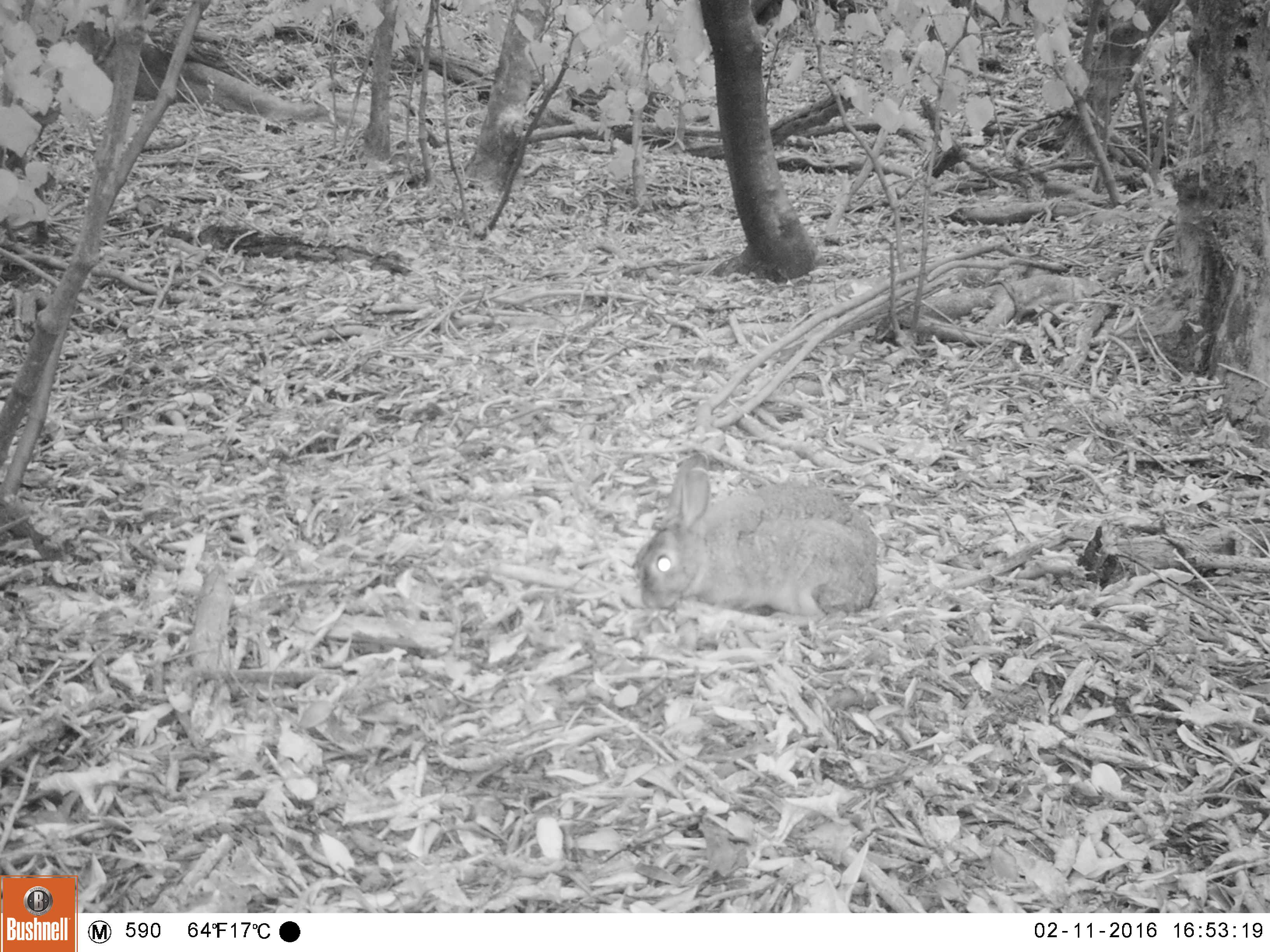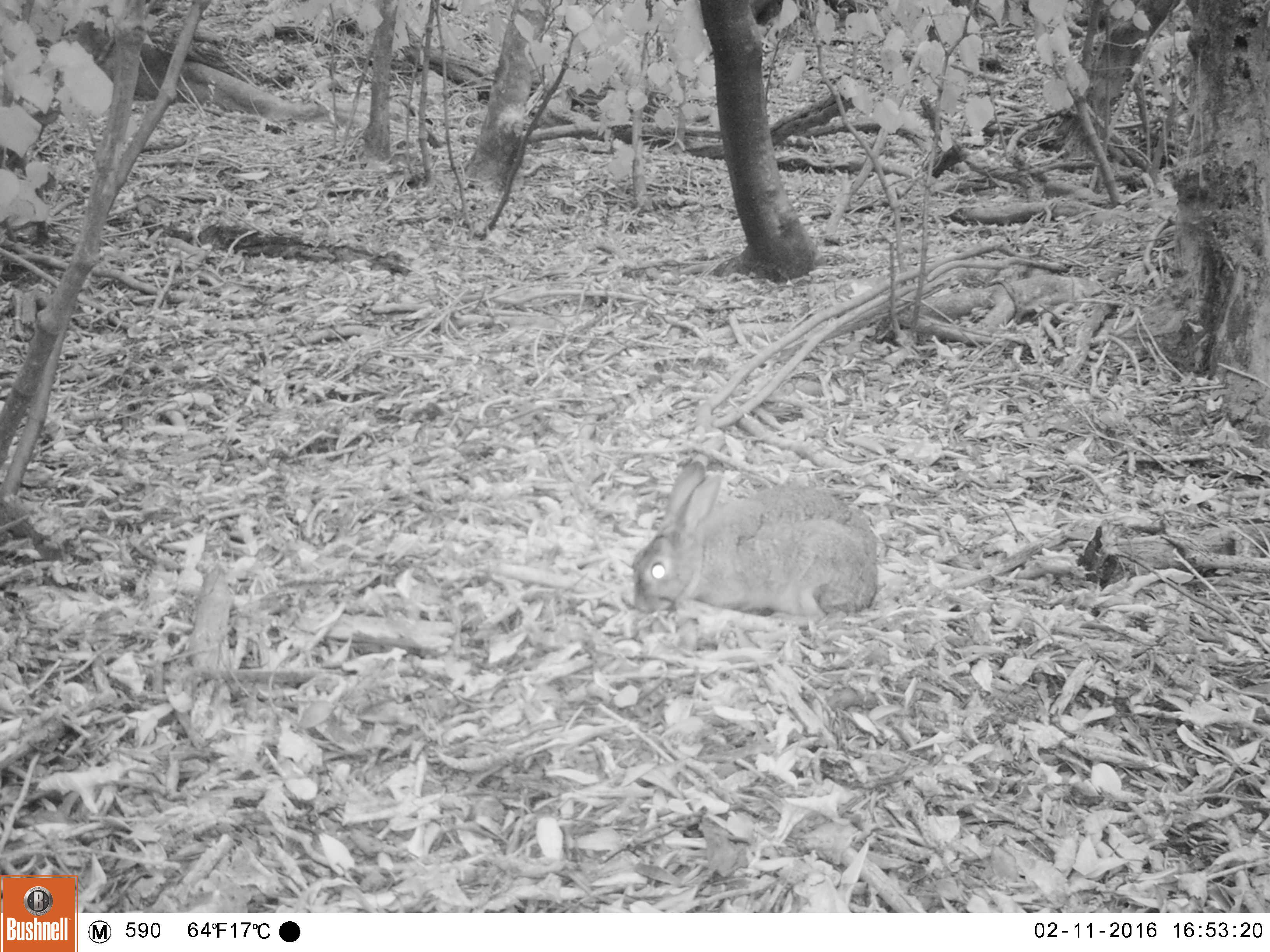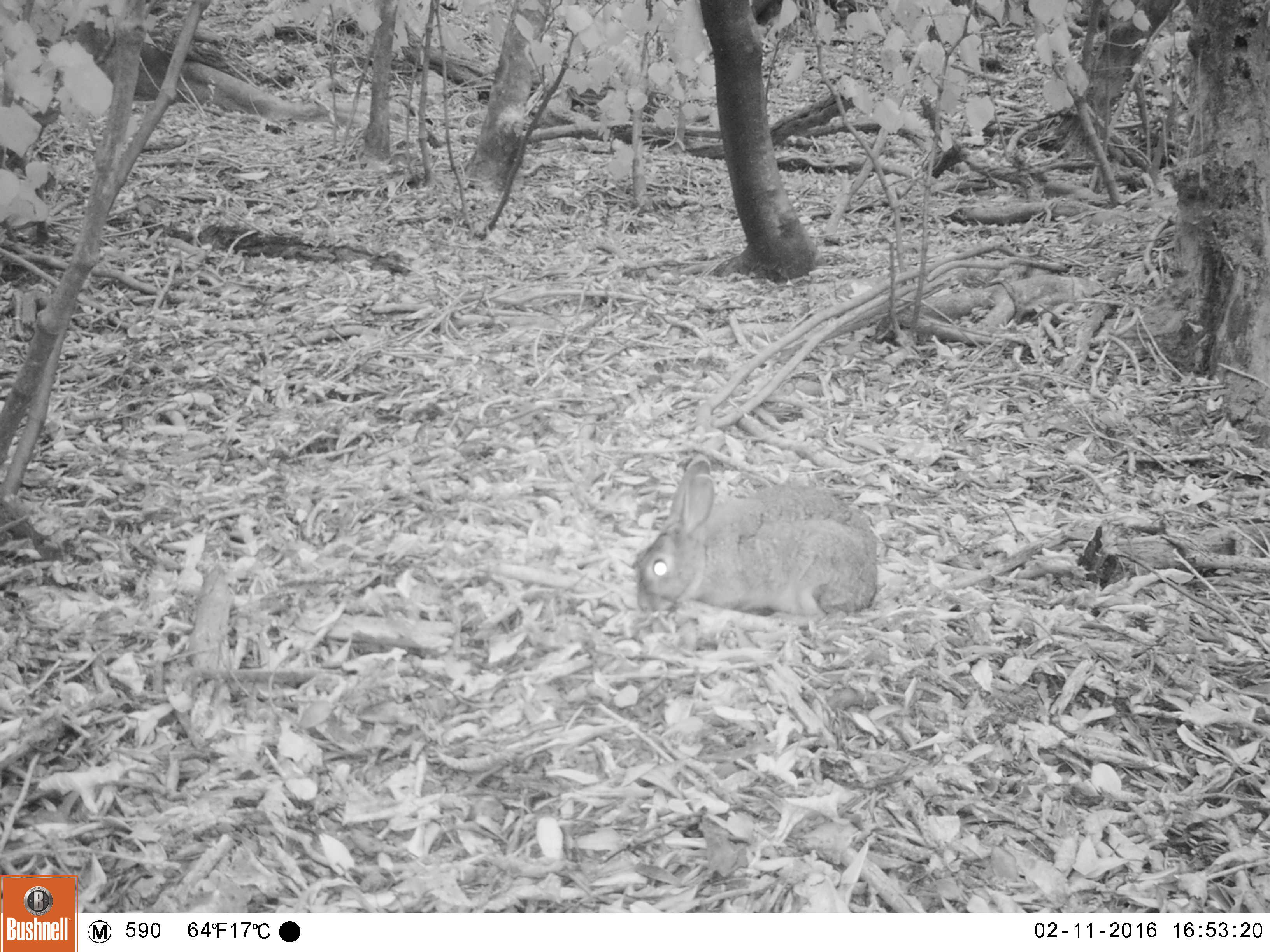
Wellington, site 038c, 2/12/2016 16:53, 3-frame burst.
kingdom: Animalia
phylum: Chordata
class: Mammalia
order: Lagomorpha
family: Leporidae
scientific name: Leporidae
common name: rabbit